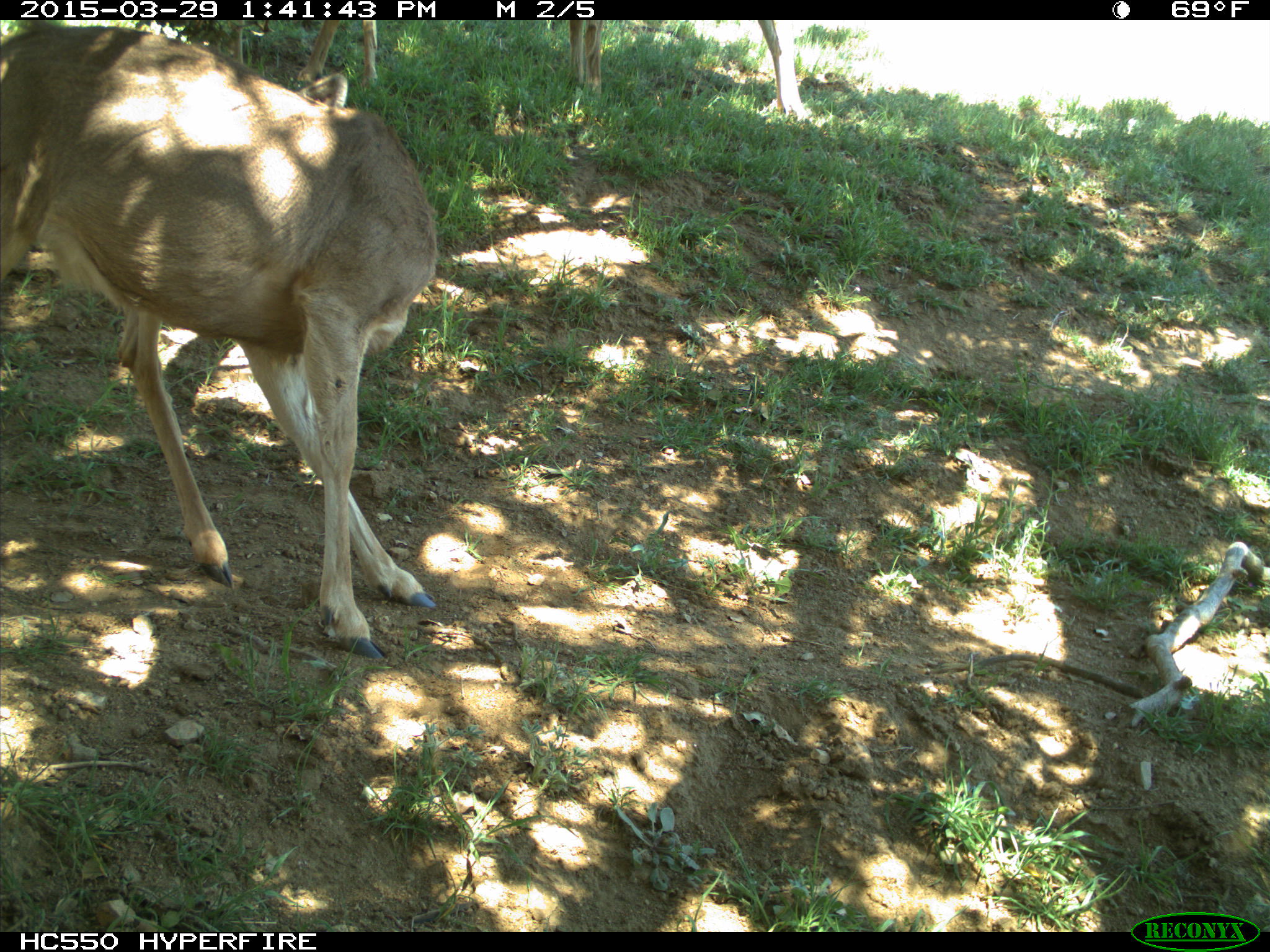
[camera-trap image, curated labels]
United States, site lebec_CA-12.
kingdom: Animalia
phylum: Chordata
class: Mammalia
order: Artiodactyla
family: Cervidae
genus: Odocoileus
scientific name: Odocoileus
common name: deer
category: unidentified deer